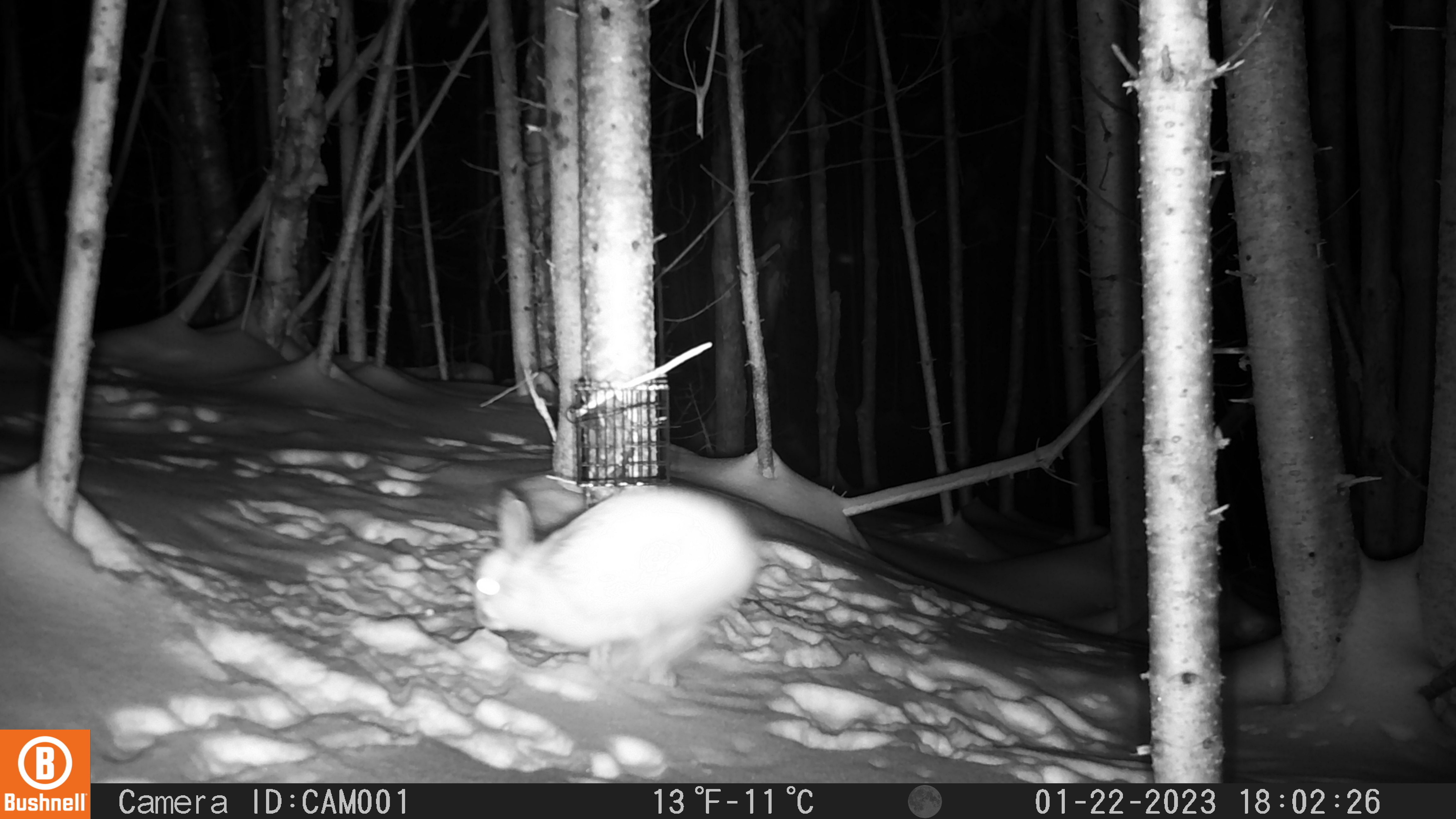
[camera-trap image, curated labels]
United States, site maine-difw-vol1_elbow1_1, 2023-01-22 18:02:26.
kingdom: Animalia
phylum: Chordata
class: Mammalia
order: Lagomorpha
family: Leporidae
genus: Lepus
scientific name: Lepus americanus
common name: snowshoe hare